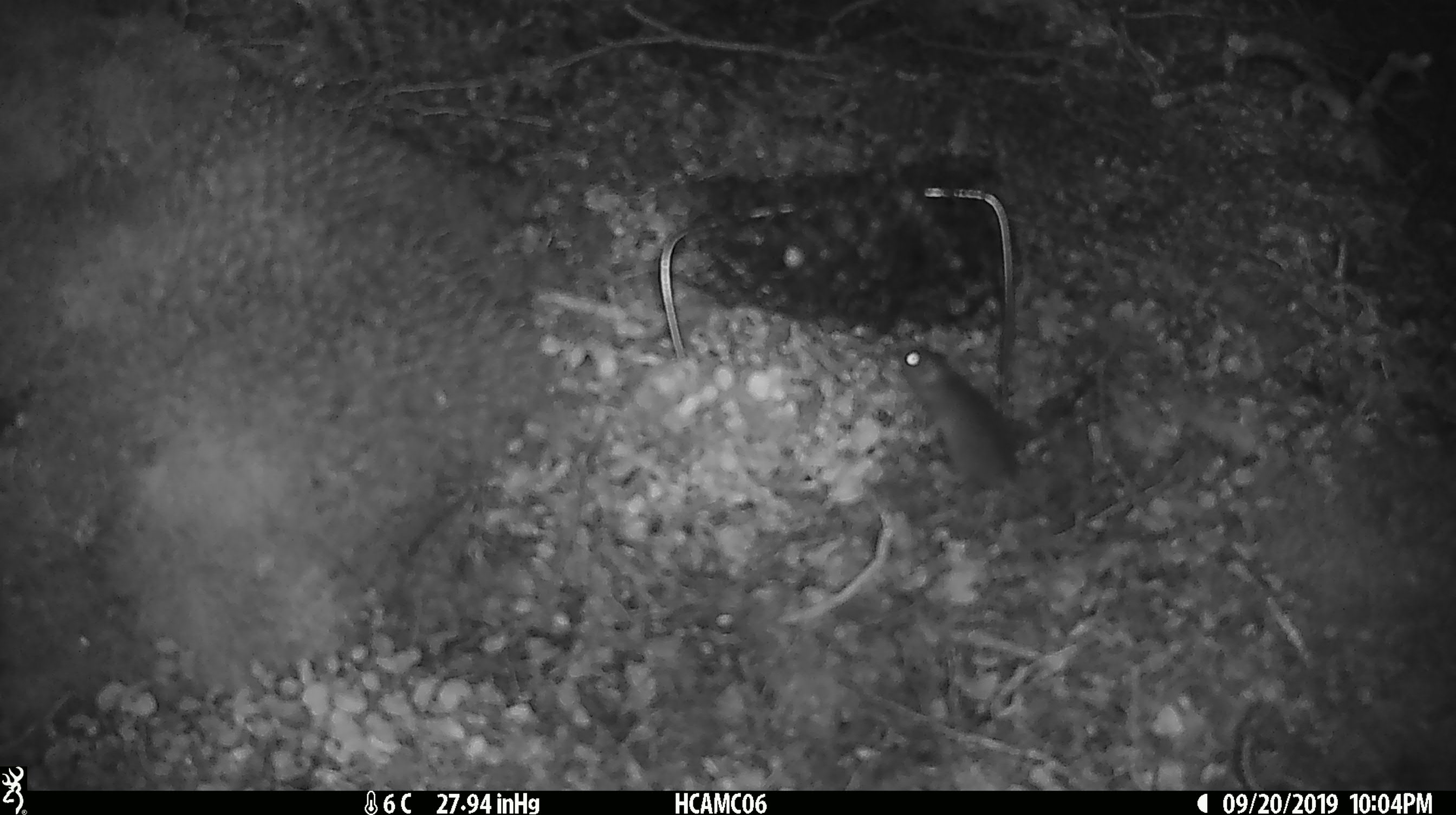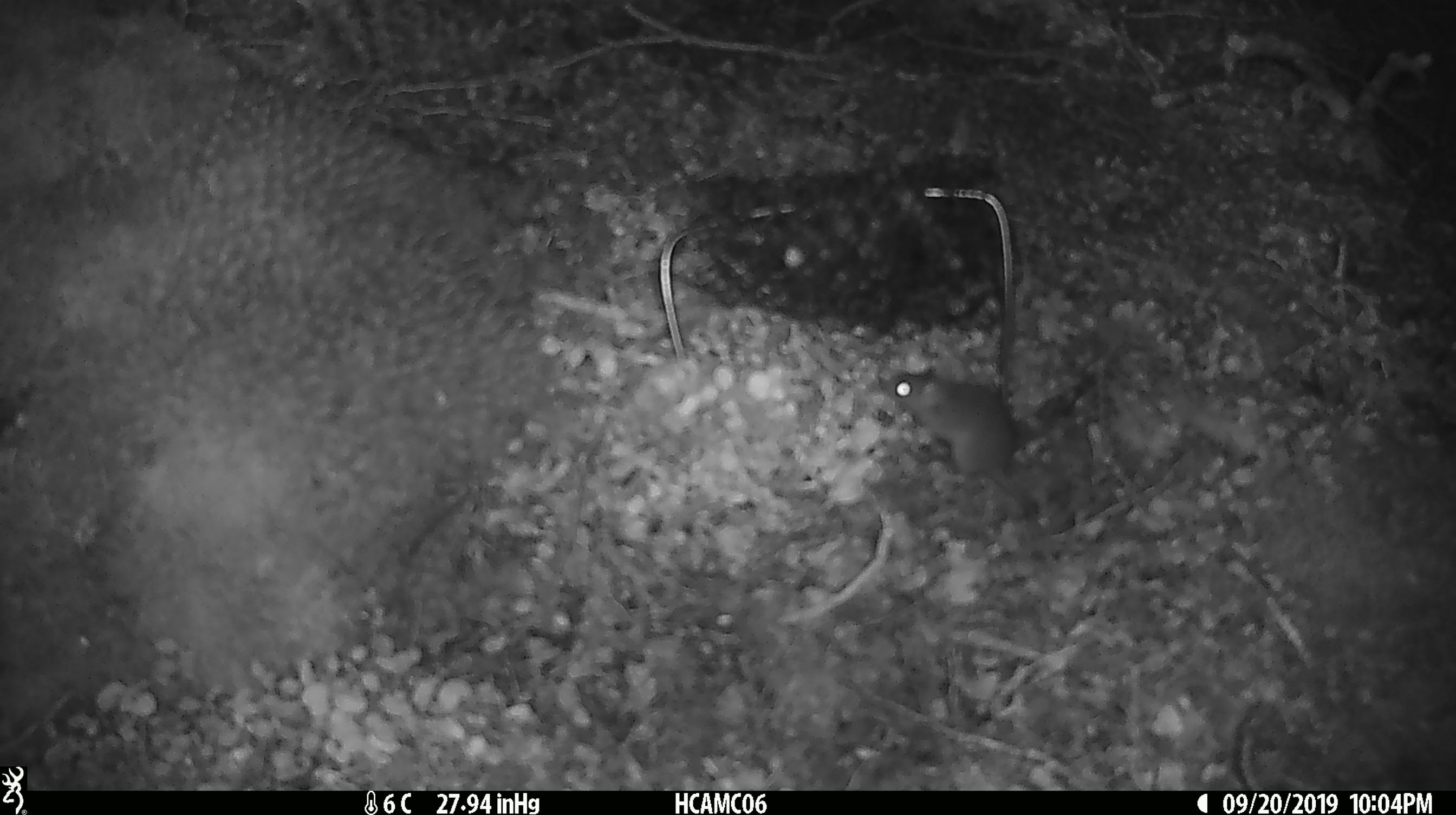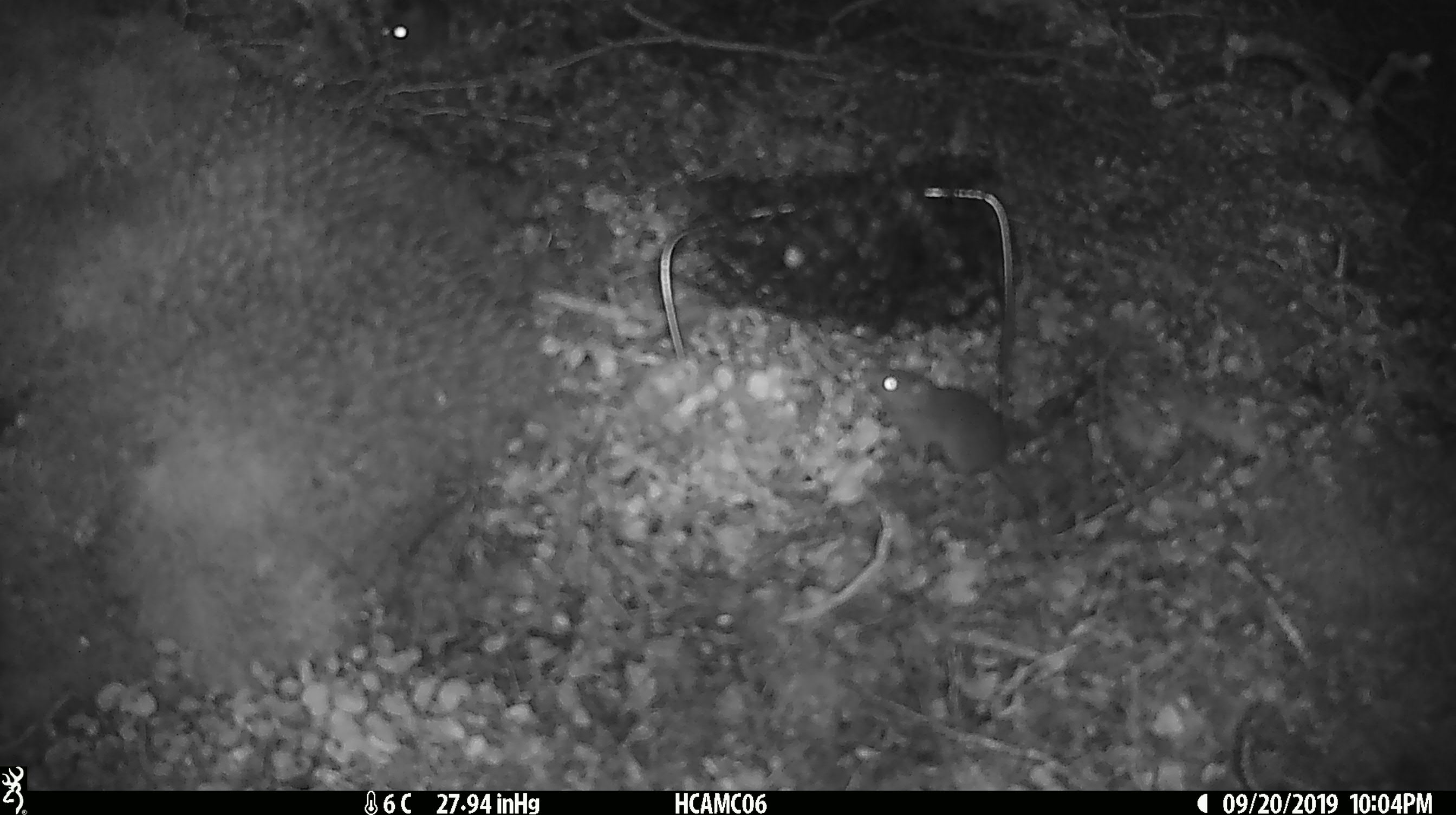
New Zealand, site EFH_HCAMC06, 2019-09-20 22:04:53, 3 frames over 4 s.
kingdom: Animalia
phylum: Chordata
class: Mammalia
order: Rodentia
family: Muridae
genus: Mus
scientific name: Mus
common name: mouse